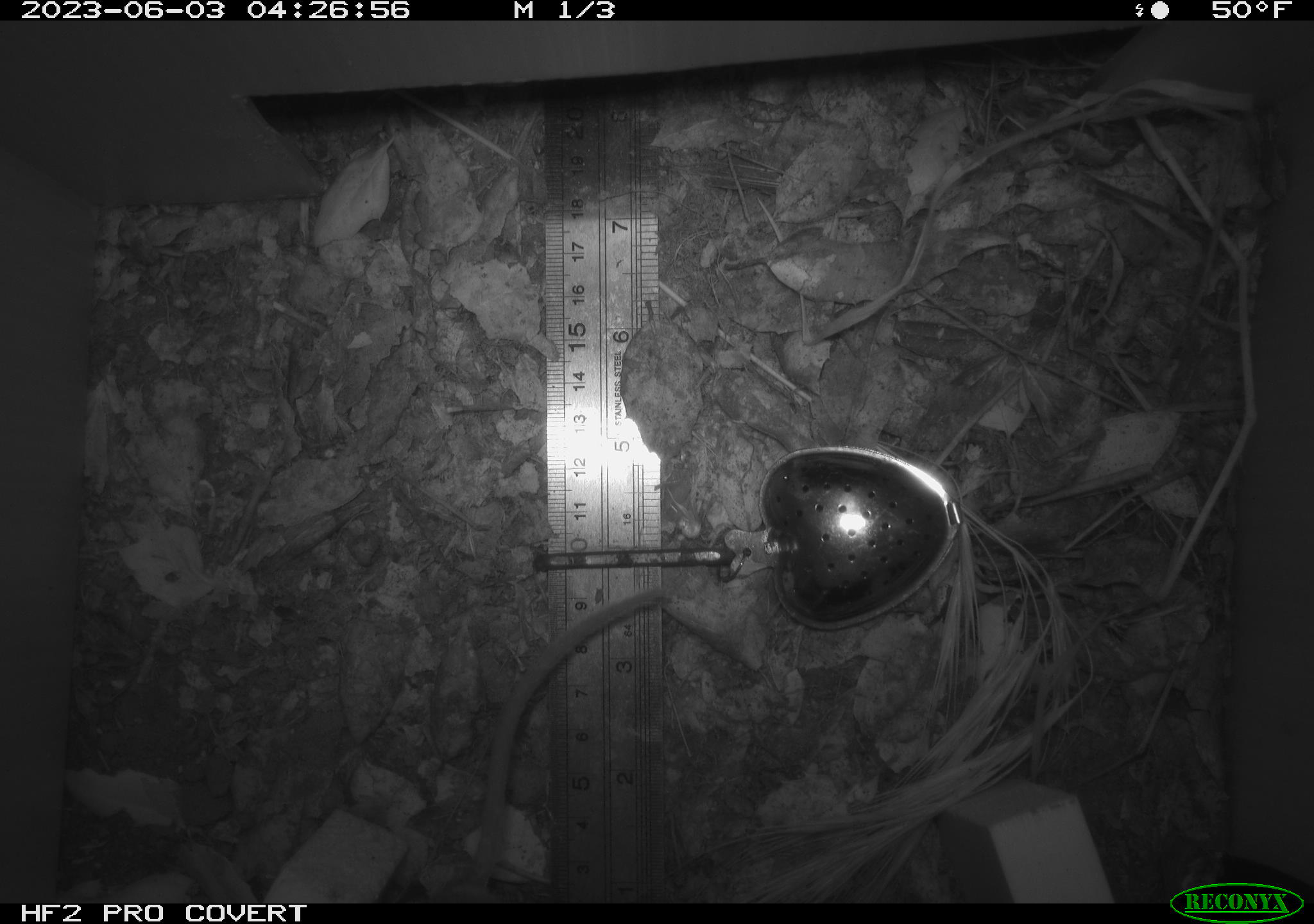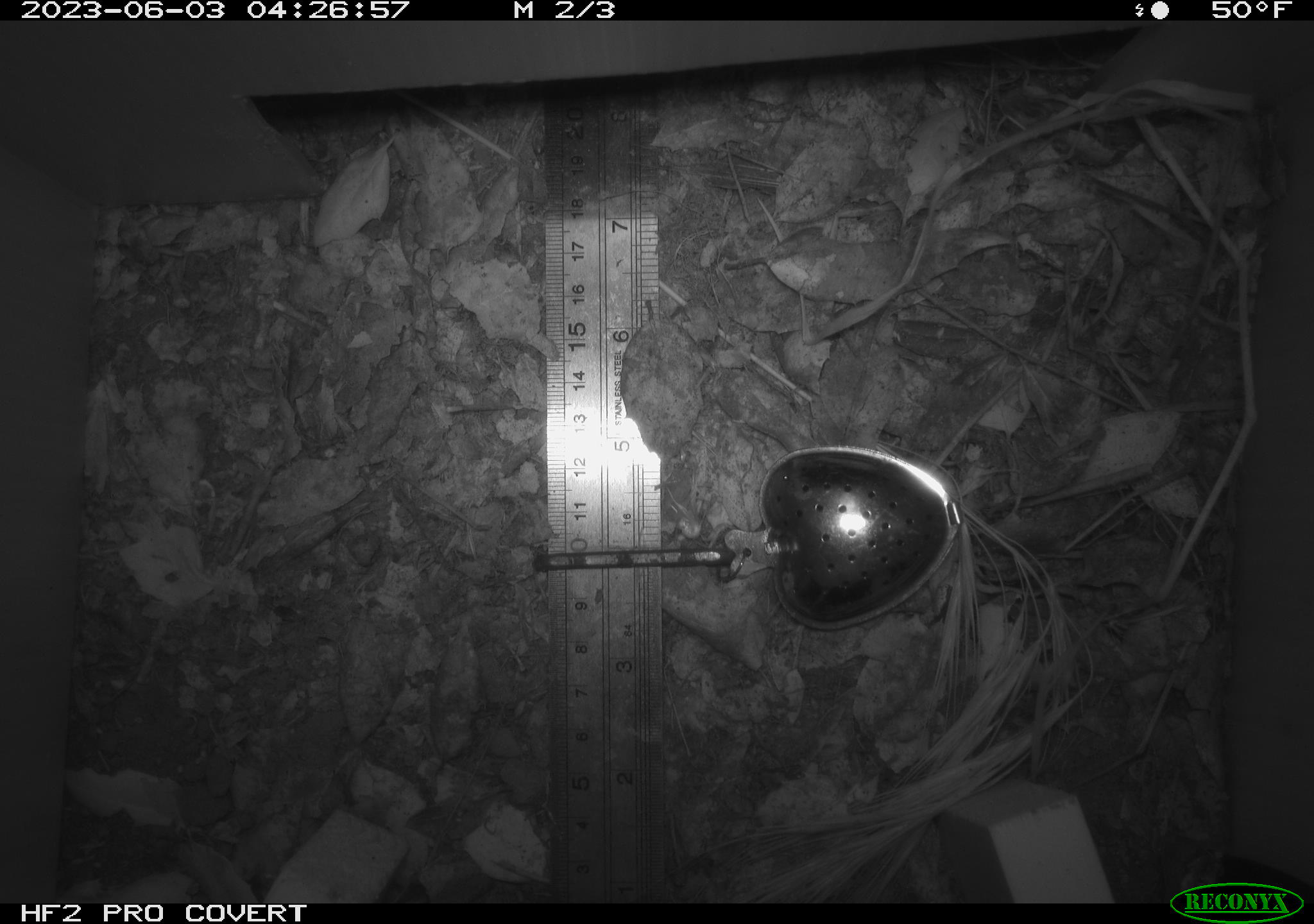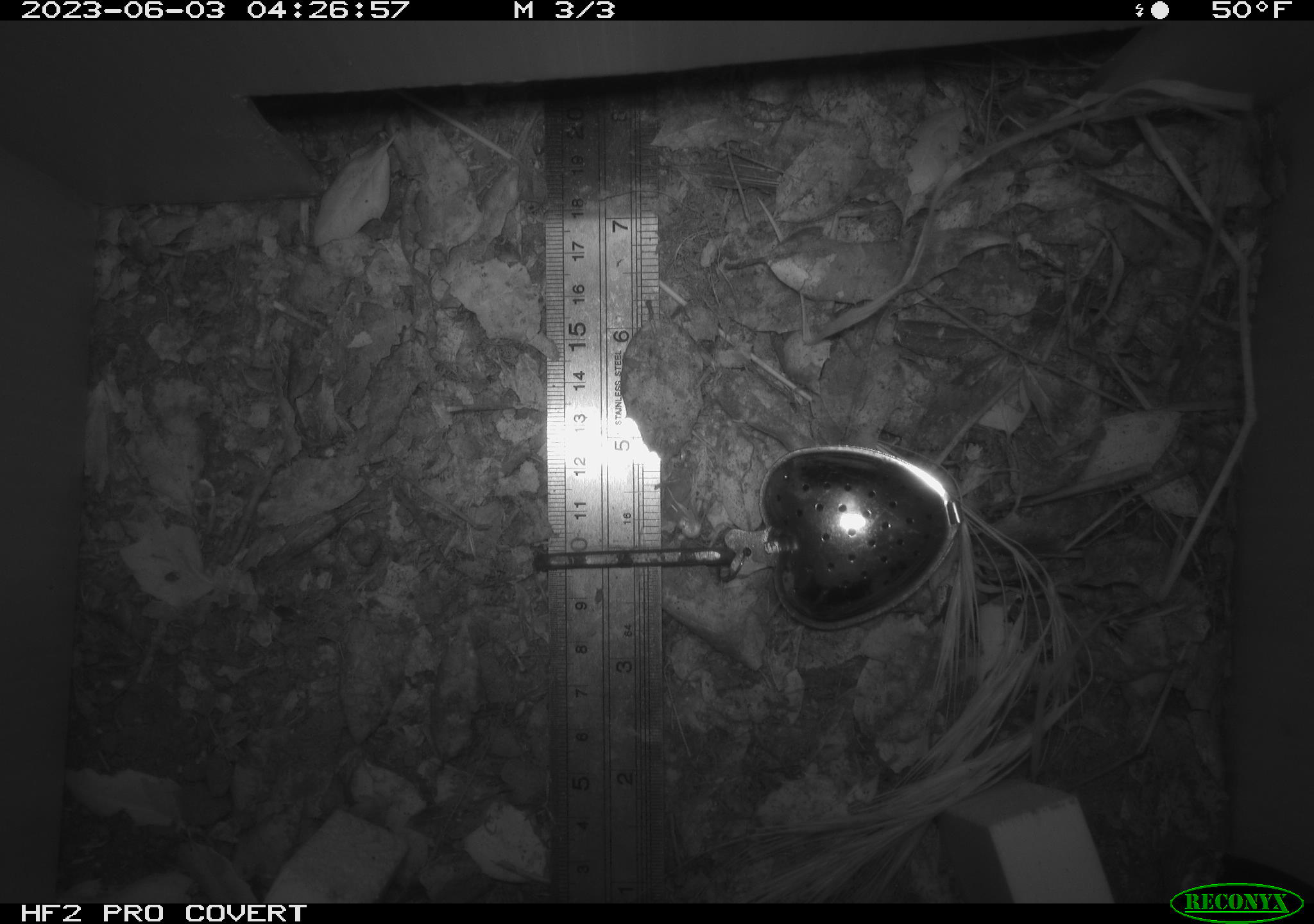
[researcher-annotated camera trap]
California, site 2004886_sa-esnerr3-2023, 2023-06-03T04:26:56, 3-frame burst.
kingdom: Animalia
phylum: Chordata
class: Mammalia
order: Rodentia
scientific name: Rodentia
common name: mouse species